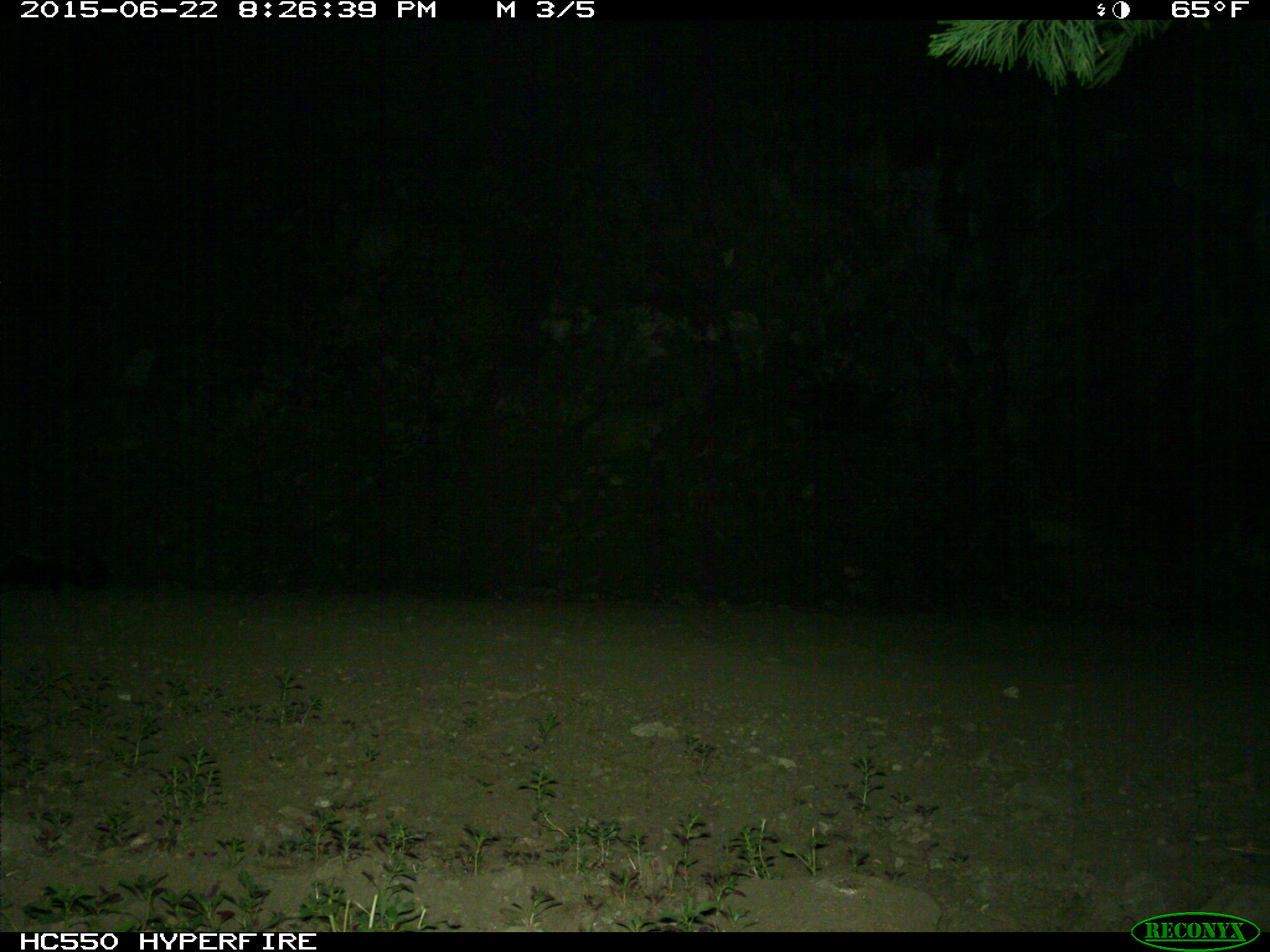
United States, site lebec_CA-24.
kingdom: Animalia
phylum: Chordata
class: Mammalia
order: Carnivora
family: Mephitidae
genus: Mephitis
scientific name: Mephitis mephitis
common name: striped skunk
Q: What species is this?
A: Mephitis mephitis (striped skunk).